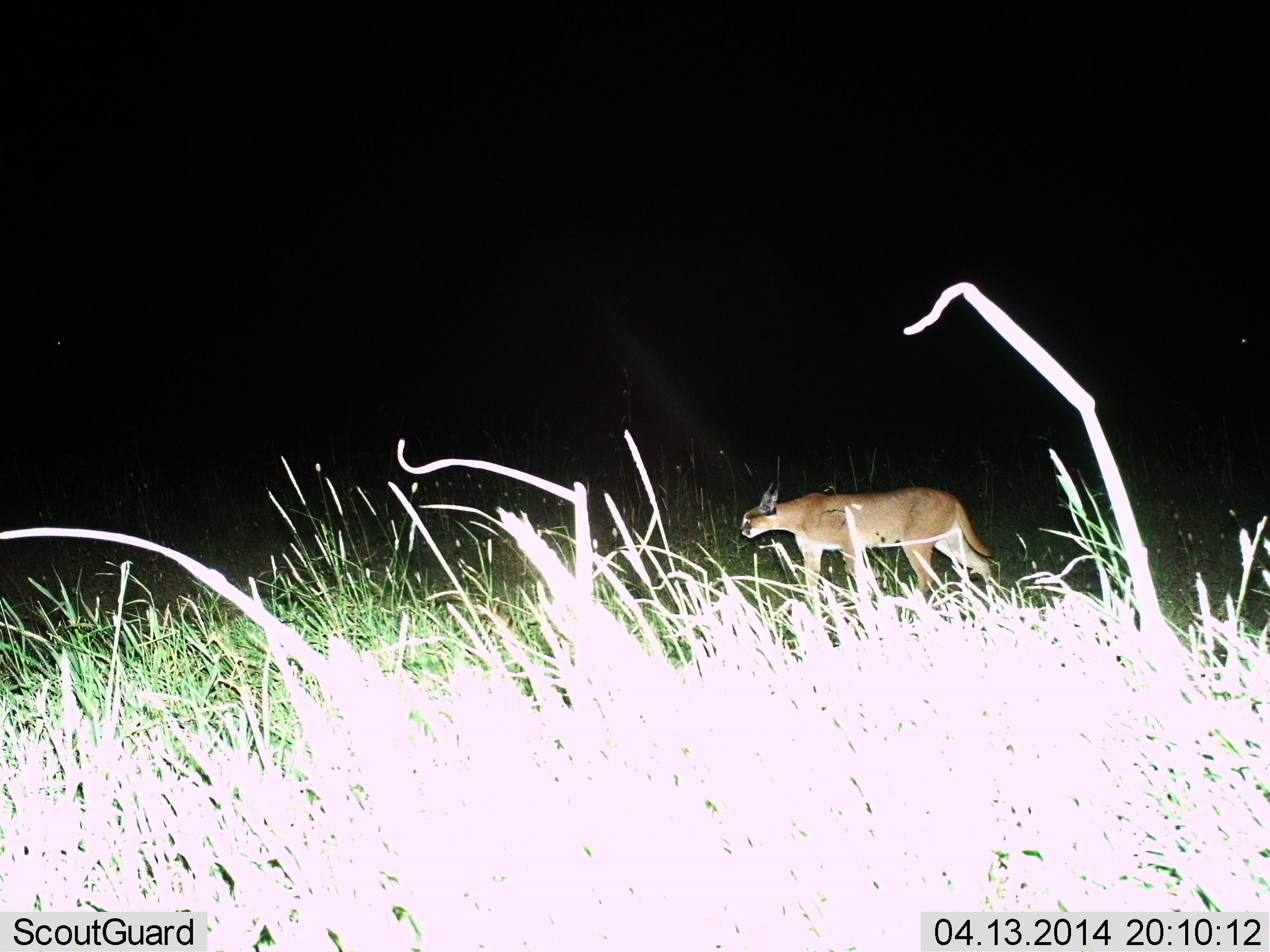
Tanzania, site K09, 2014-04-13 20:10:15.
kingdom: Animalia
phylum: Chordata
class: Mammalia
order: Carnivora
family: Felidae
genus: Caracal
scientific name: Caracal caracal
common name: caracal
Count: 1.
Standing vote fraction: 10%.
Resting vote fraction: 0%.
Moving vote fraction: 90%.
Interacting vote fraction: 0%.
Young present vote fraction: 0%.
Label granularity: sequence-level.